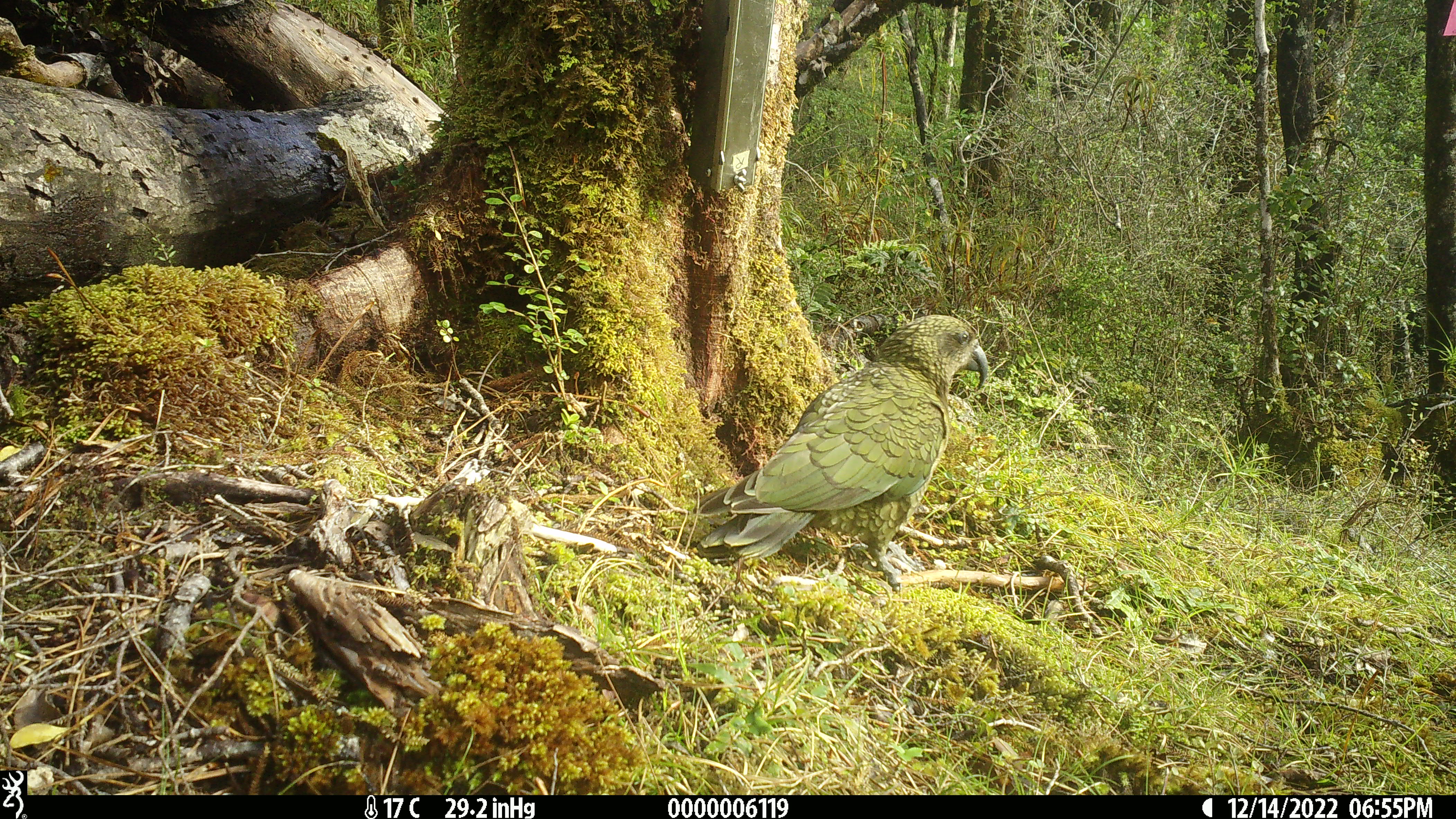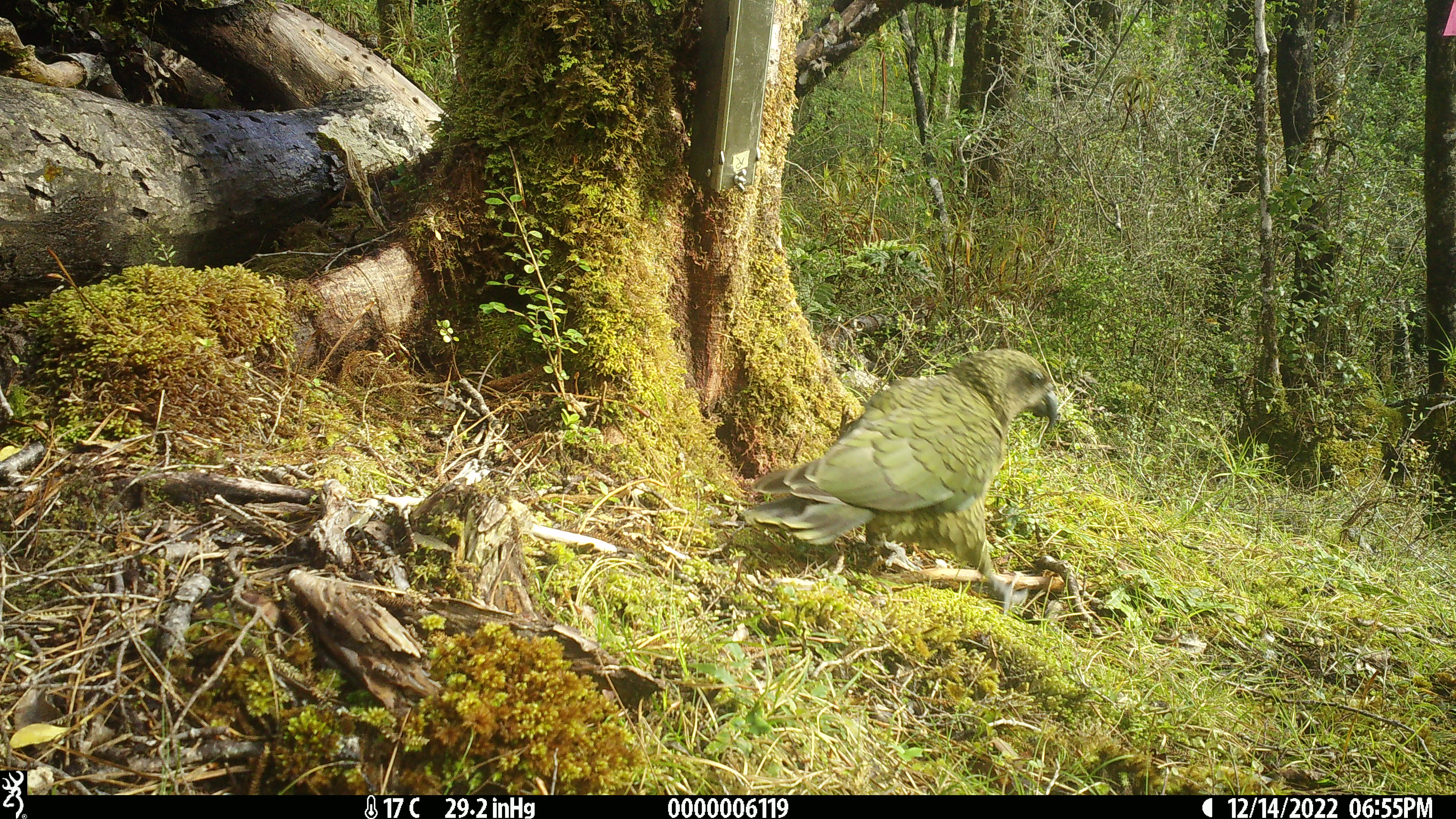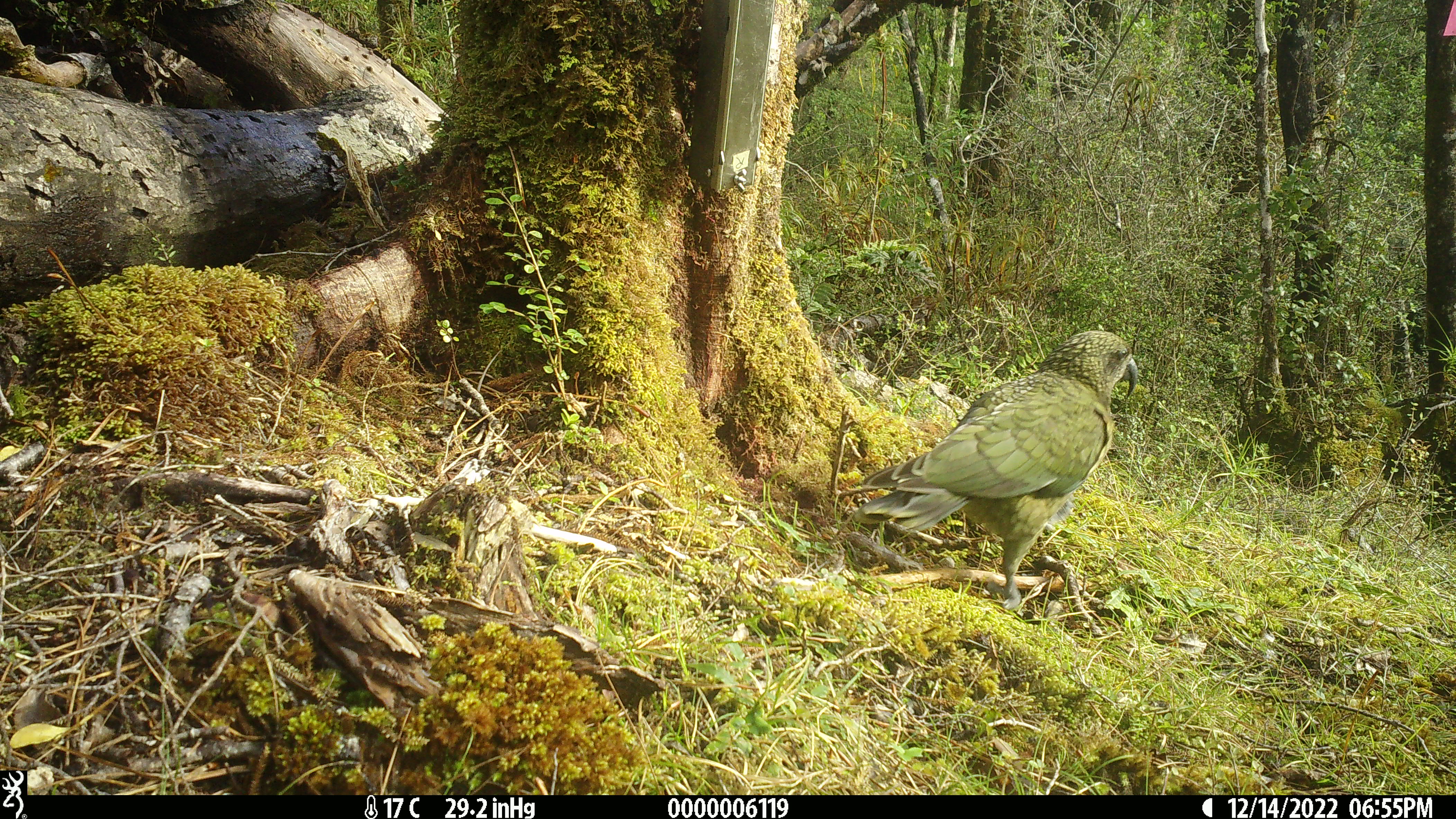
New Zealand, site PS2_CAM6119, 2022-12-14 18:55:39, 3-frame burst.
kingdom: Animalia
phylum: Chordata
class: Aves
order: Psittaciformes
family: Strigopidae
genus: Nestor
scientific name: Nestor notabilis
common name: kea